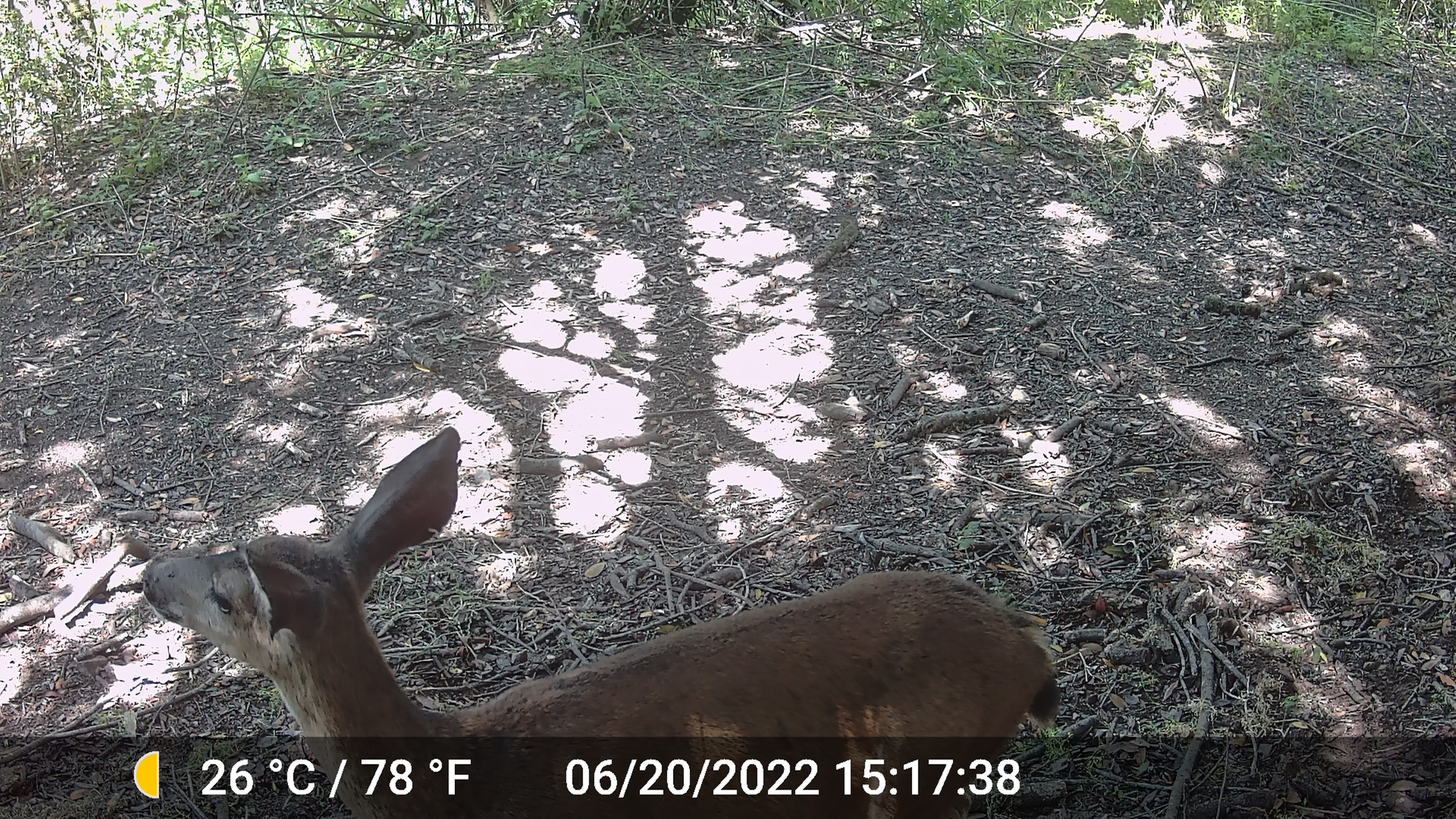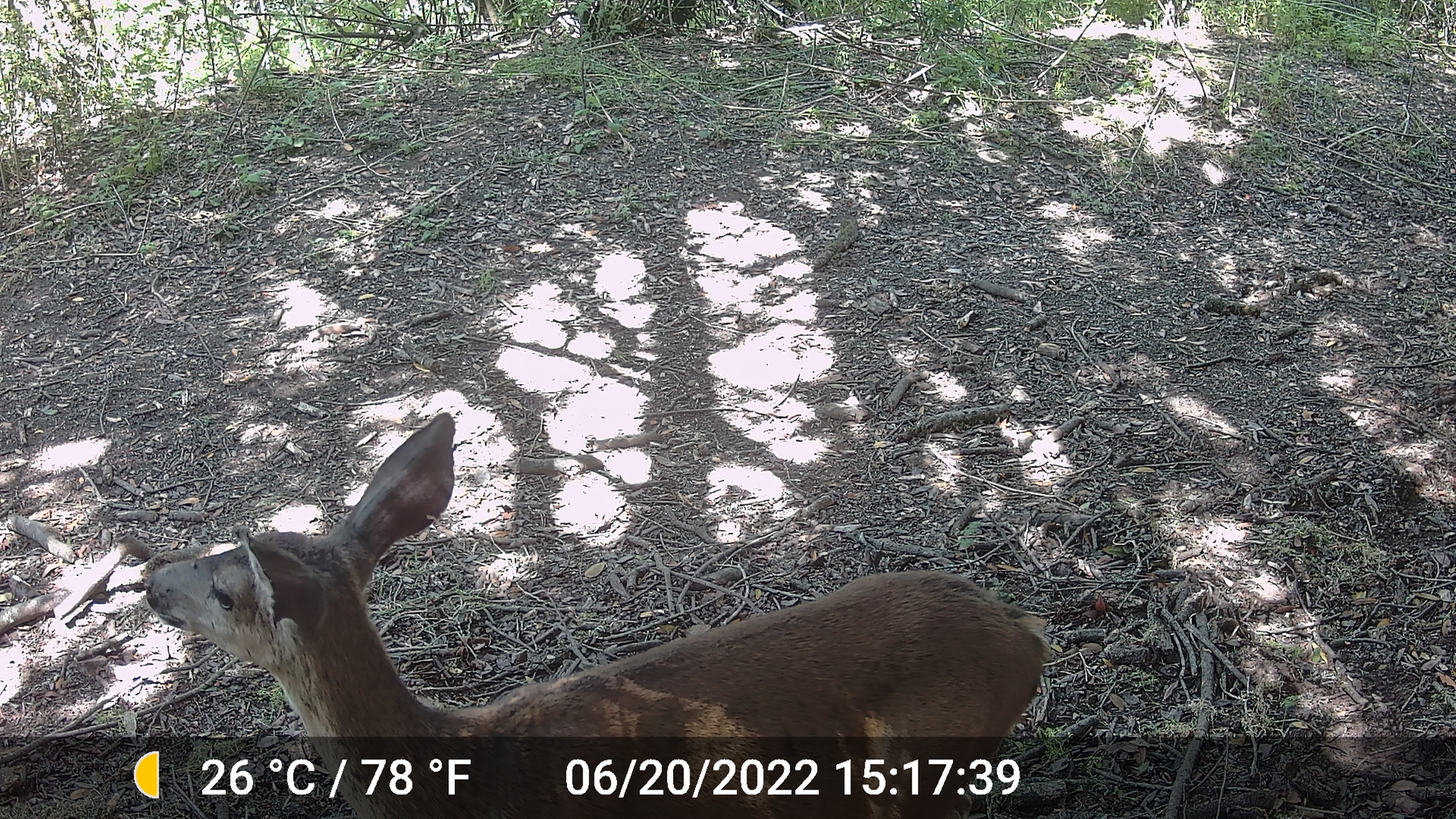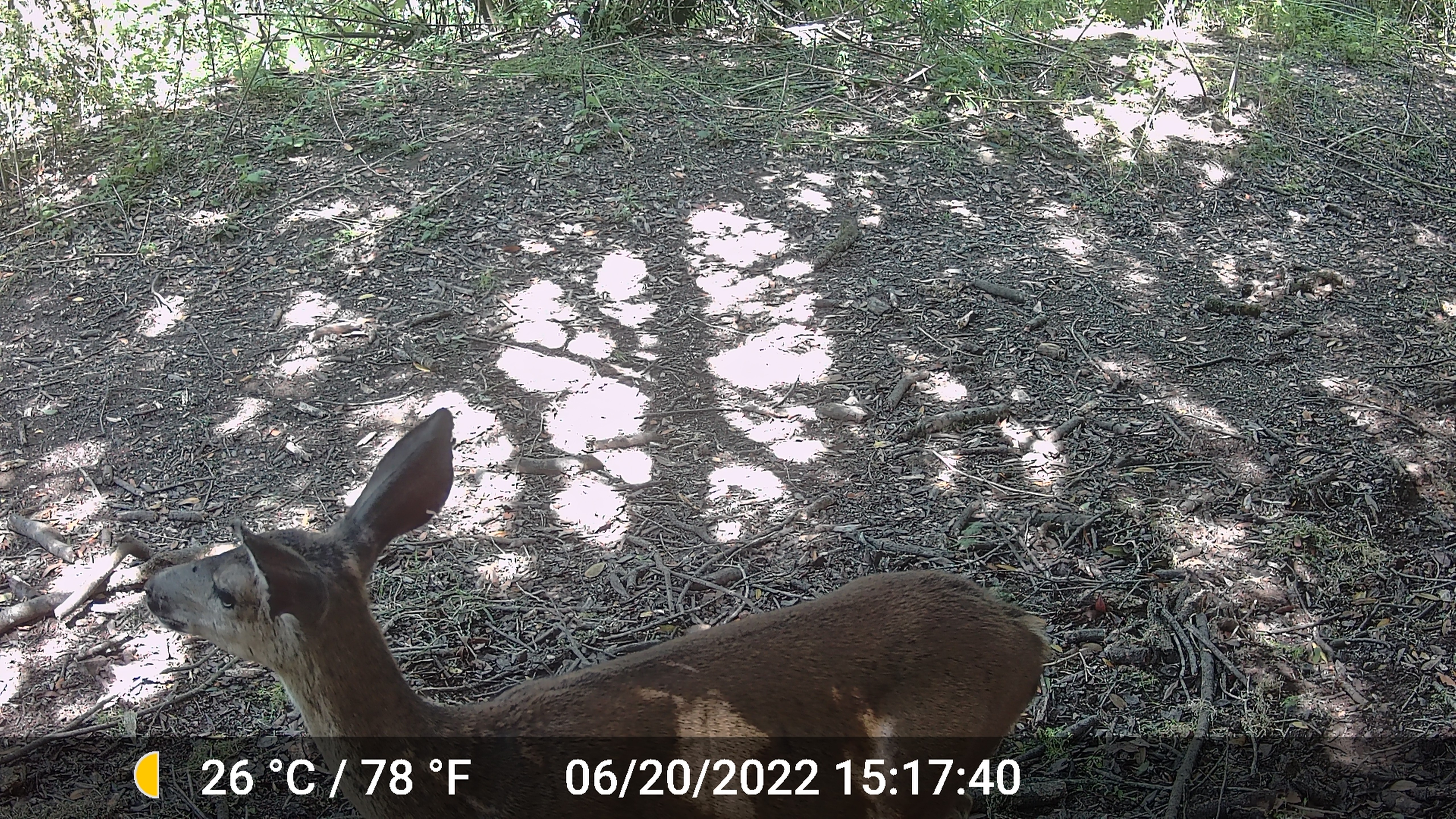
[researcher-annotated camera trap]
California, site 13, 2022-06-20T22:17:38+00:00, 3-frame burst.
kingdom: Animalia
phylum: Chordata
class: Mammalia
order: Artiodactyla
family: Cervidae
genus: Odocoileus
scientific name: Odocoileus hemionus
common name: mule deer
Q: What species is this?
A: Mule deer (Odocoileus hemionus).